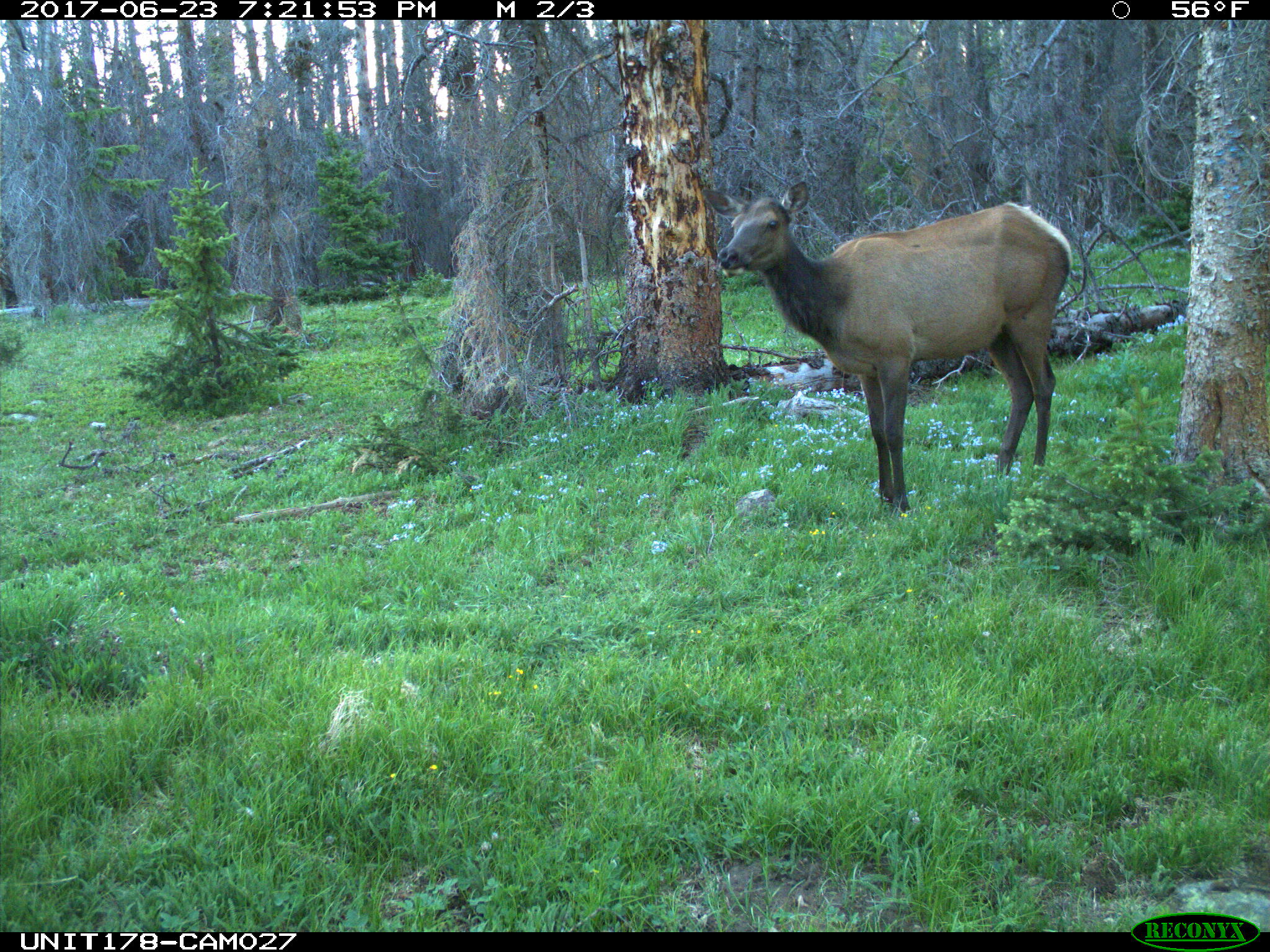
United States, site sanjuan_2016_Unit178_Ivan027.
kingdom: Animalia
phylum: Chordata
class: Mammalia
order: Artiodactyla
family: Cervidae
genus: Cervus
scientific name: Cervus elaphus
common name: red deer